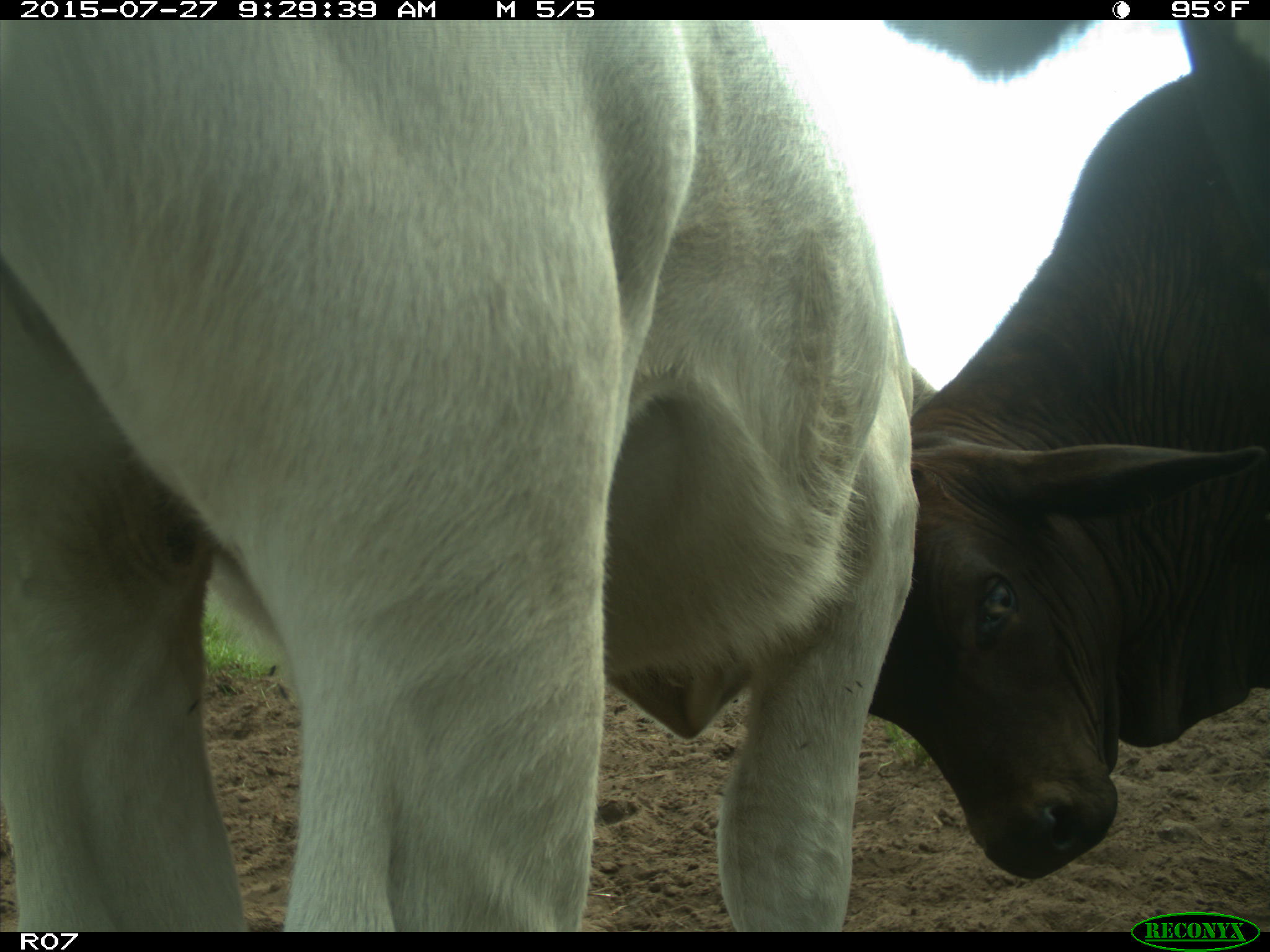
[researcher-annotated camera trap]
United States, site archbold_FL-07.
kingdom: Animalia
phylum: Chordata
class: Mammalia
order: Artiodactyla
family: Bovidae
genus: Bos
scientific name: Bos taurus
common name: domestic cow